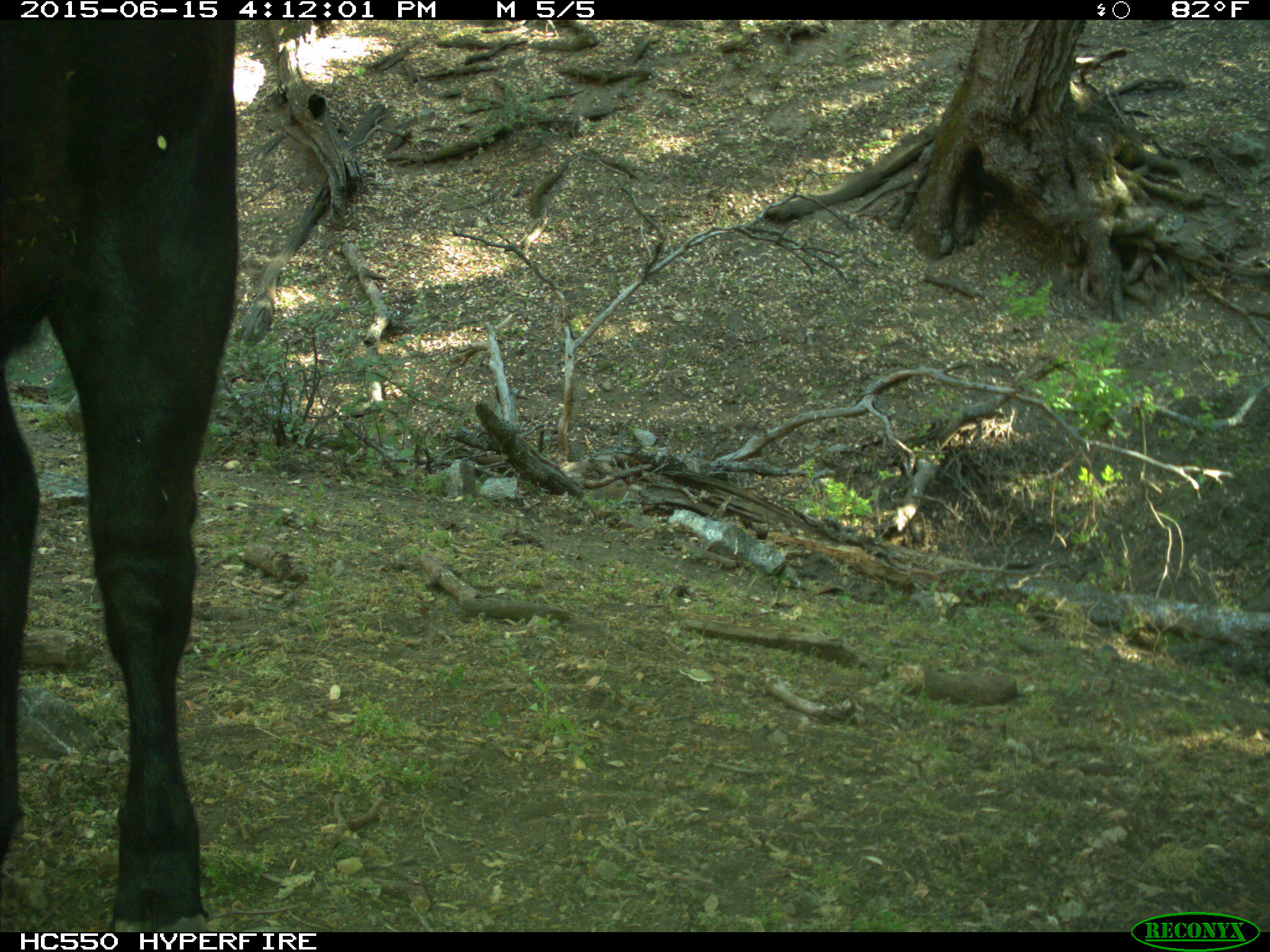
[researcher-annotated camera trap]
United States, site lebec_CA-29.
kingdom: Animalia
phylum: Chordata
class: Mammalia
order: Artiodactyla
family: Bovidae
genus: Bos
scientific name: Bos taurus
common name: domestic cow